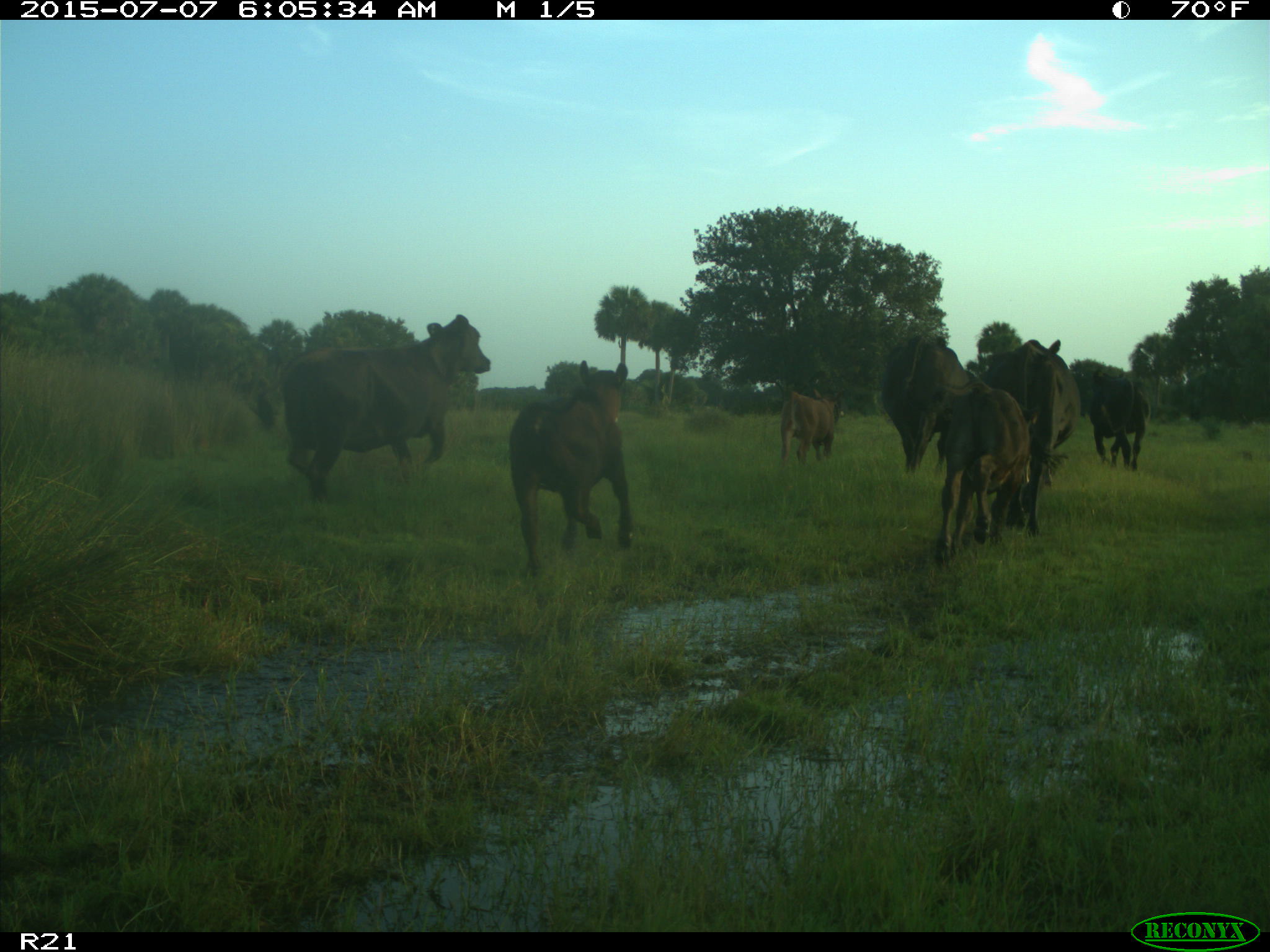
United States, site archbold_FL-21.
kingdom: Animalia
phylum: Chordata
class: Mammalia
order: Artiodactyla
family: Bovidae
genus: Bos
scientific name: Bos taurus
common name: domestic cow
Bos taurus (domestic cow).